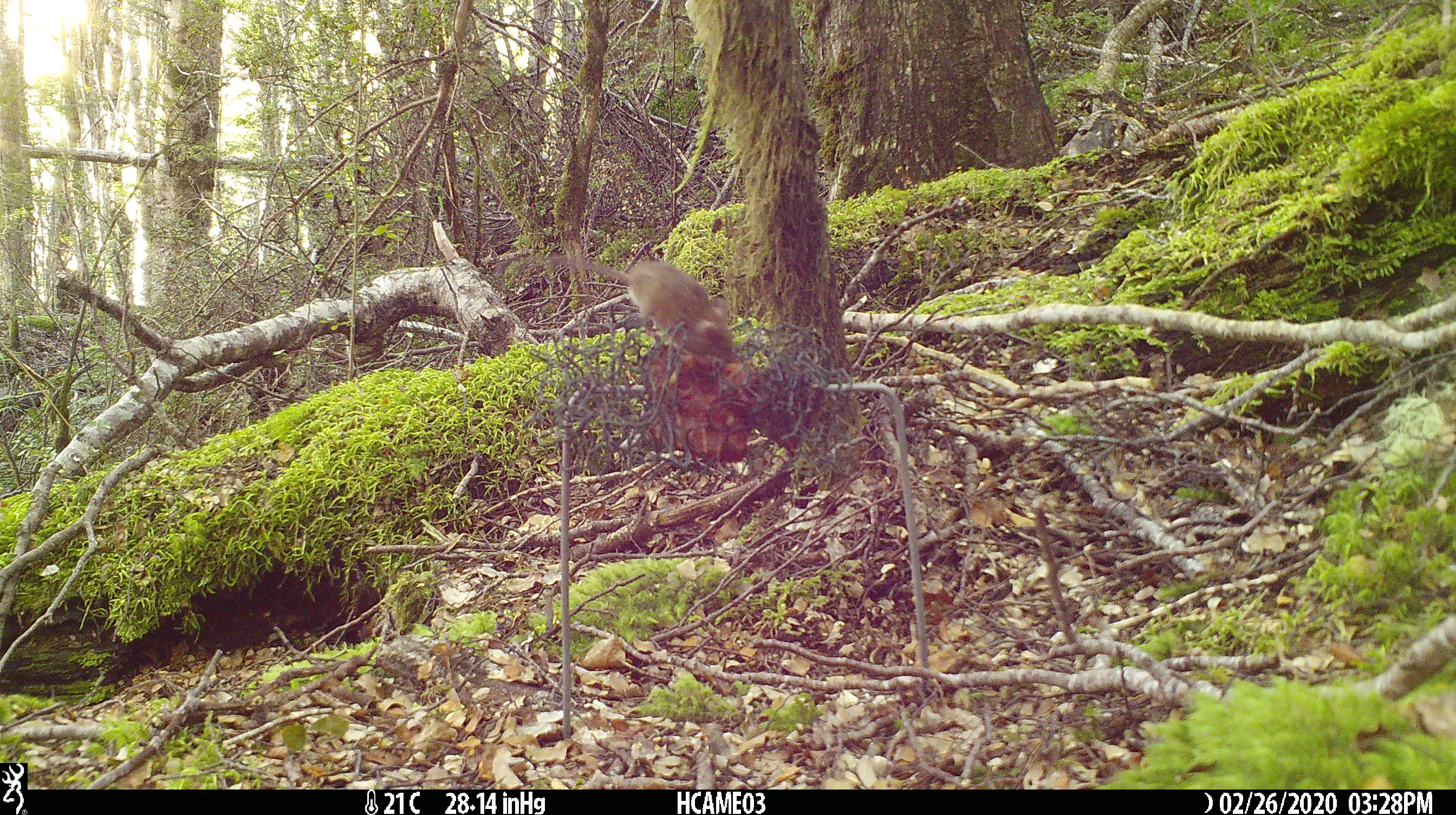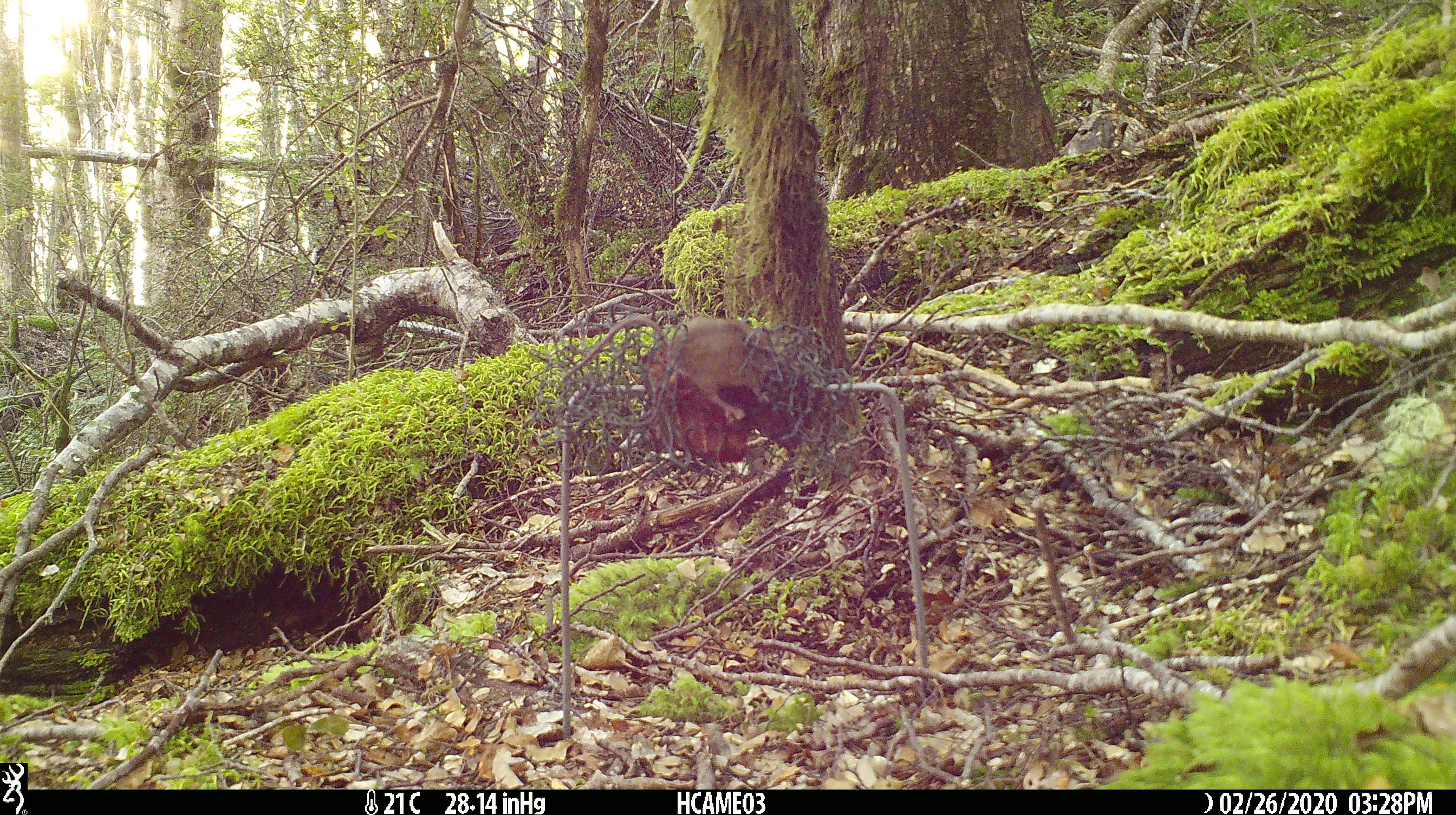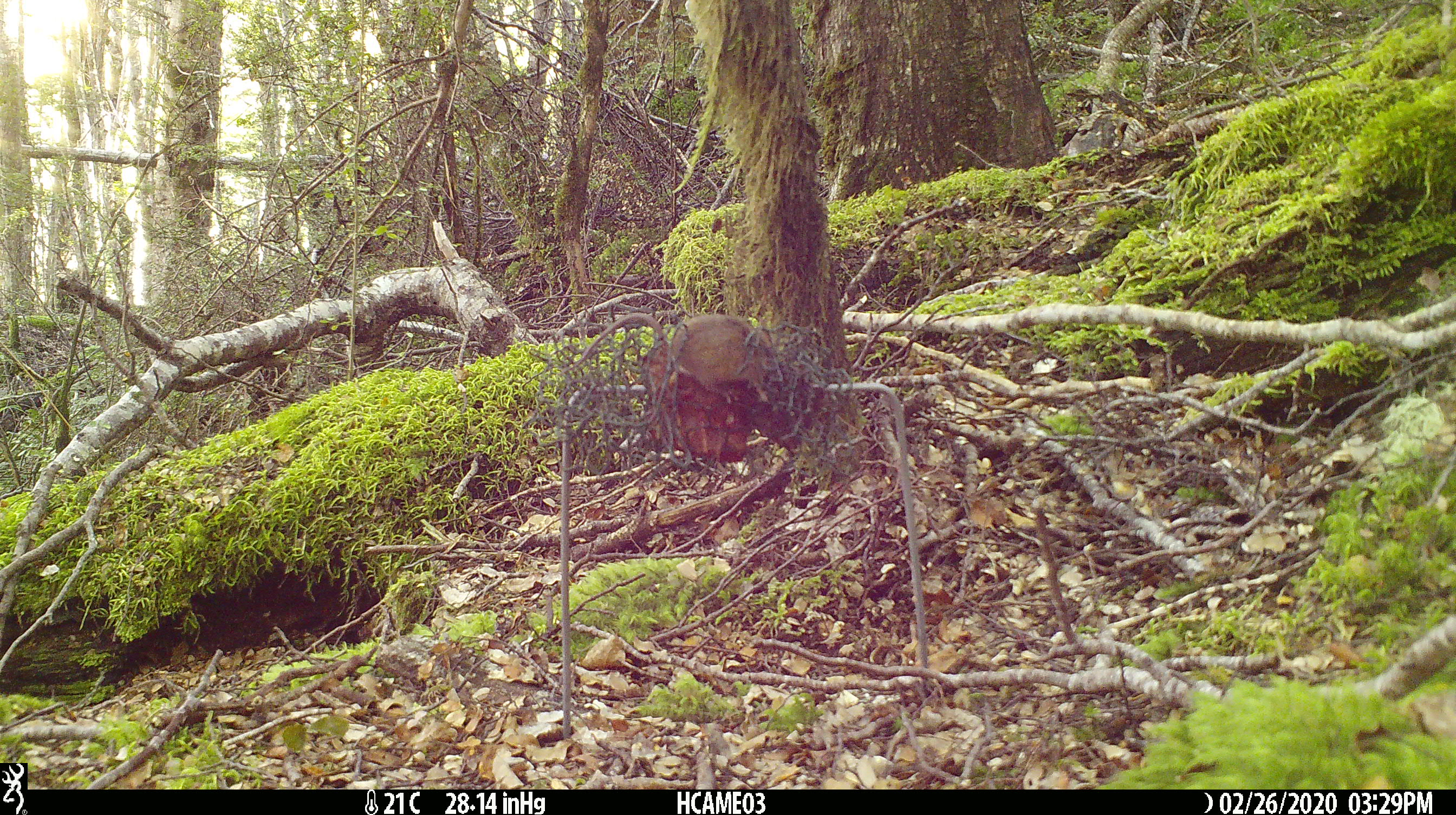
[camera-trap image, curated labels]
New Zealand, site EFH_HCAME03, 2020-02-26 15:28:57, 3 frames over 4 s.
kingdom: Animalia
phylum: Chordata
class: Mammalia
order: Rodentia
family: Muridae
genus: Mus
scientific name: Mus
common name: mouse